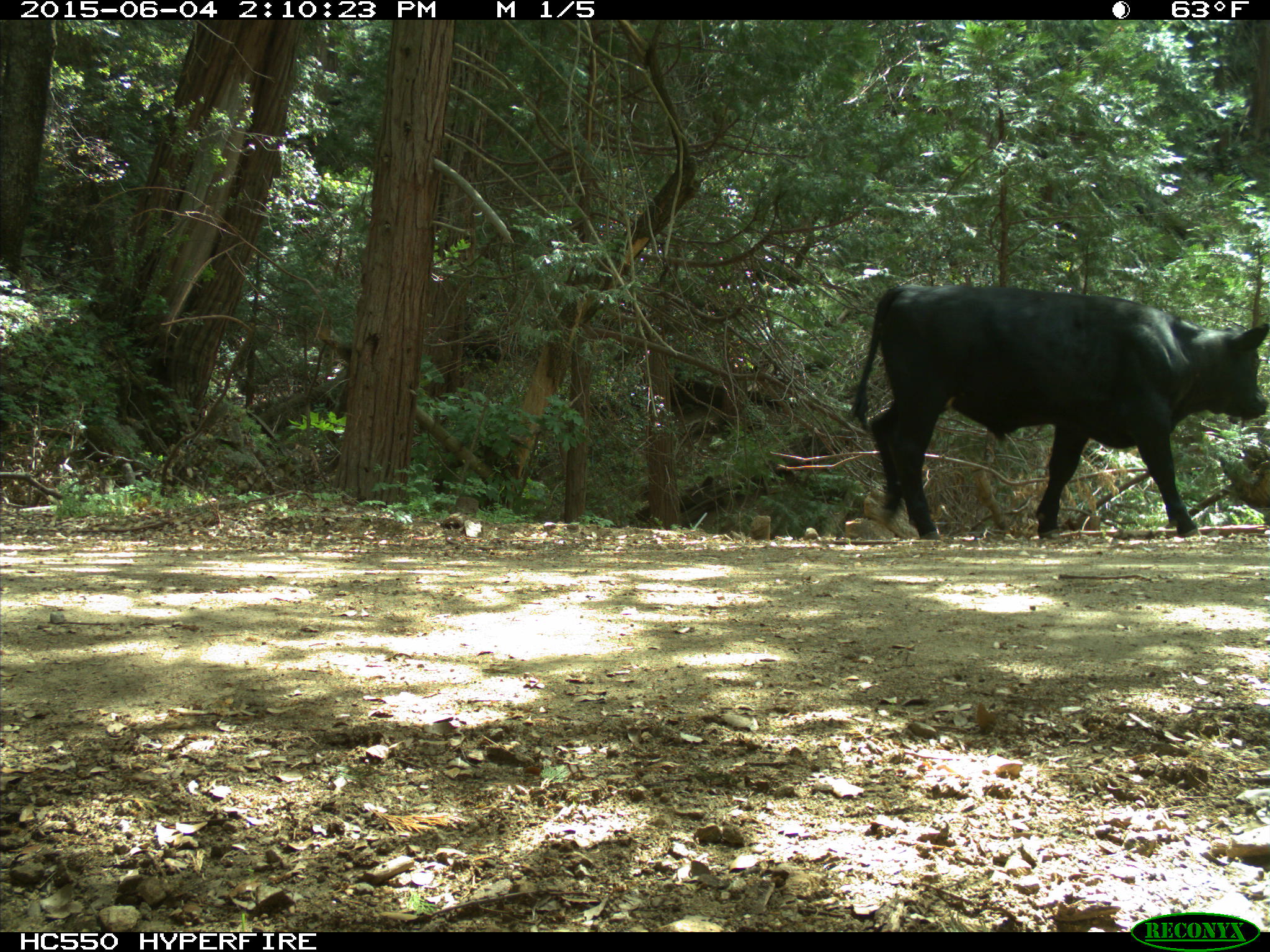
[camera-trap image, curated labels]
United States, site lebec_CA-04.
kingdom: Animalia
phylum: Chordata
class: Mammalia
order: Artiodactyla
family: Bovidae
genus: Bos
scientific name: Bos taurus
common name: domestic cow